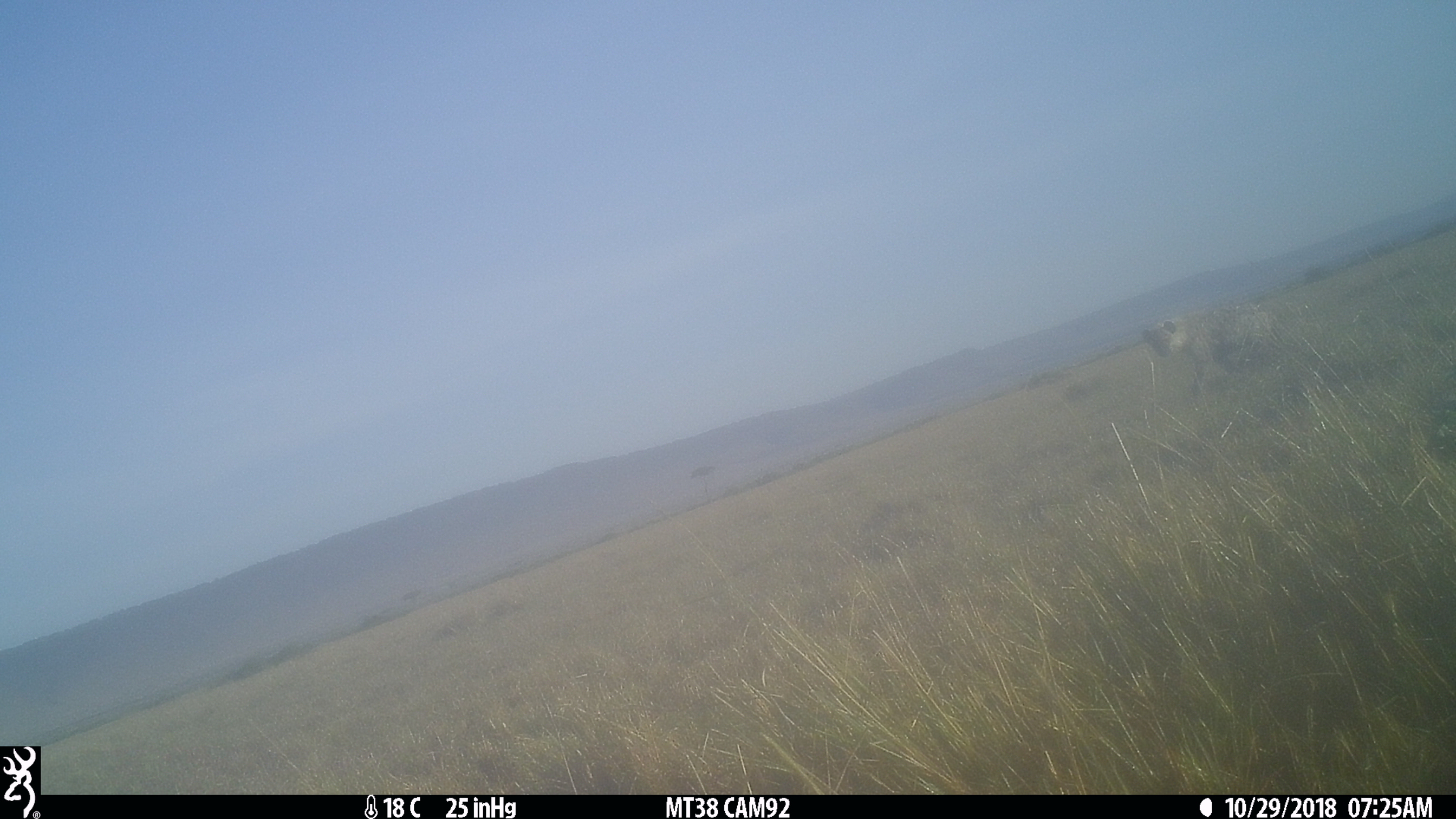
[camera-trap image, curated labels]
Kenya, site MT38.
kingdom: Animalia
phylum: Chordata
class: Mammalia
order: Carnivora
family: Hyaenidae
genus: Crocuta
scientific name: Crocuta crocuta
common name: spotted hyena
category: hyena spotted